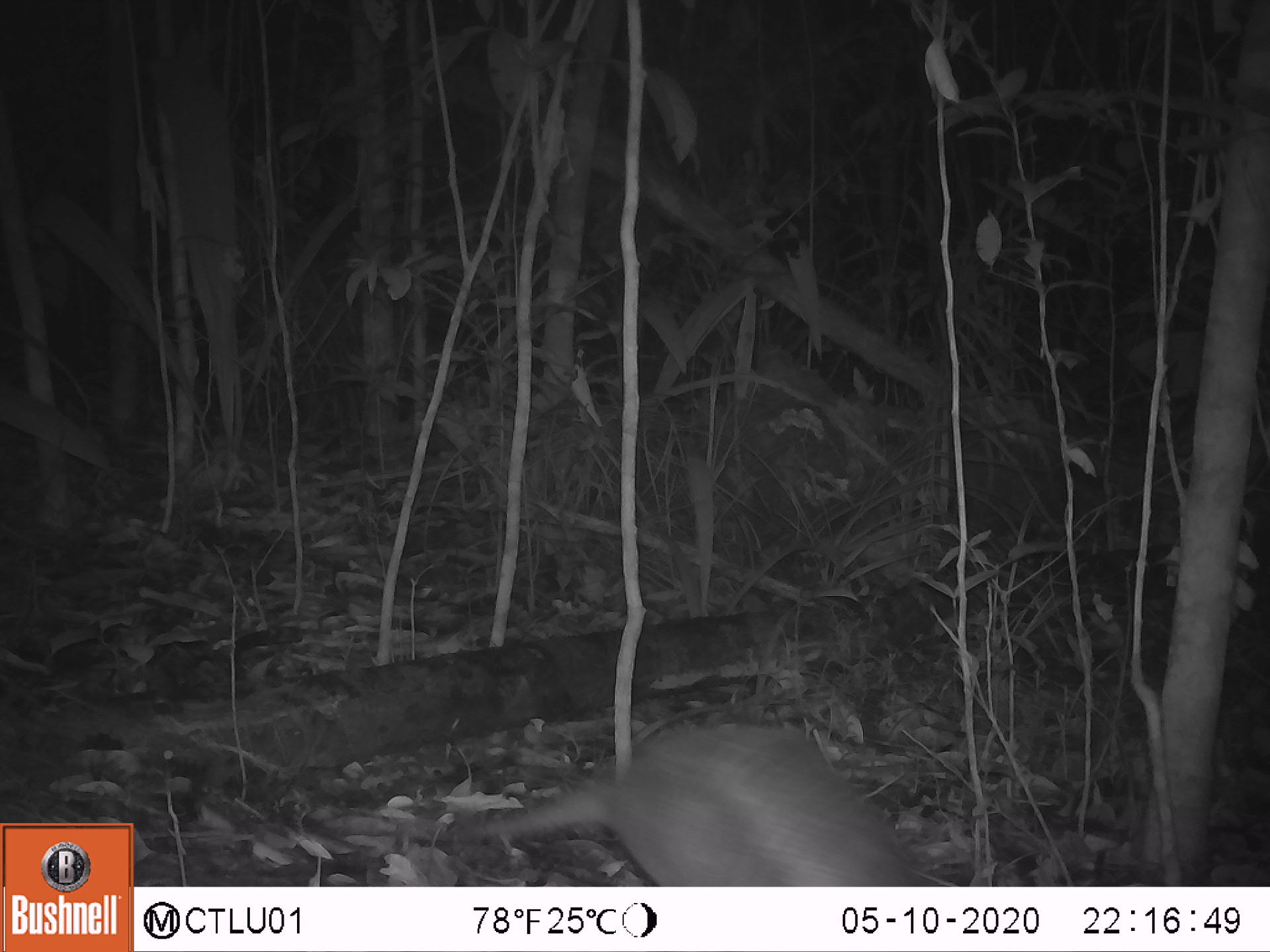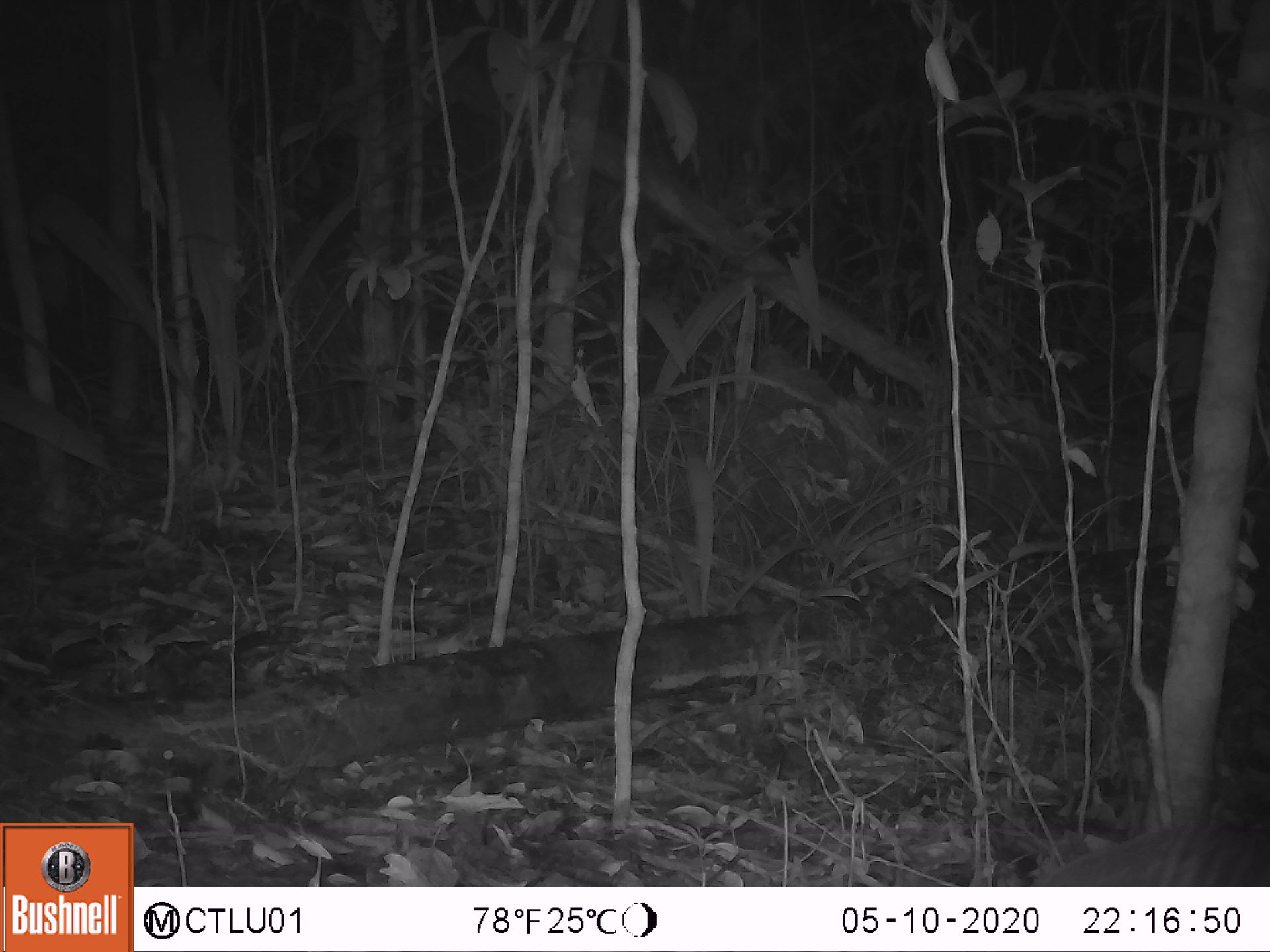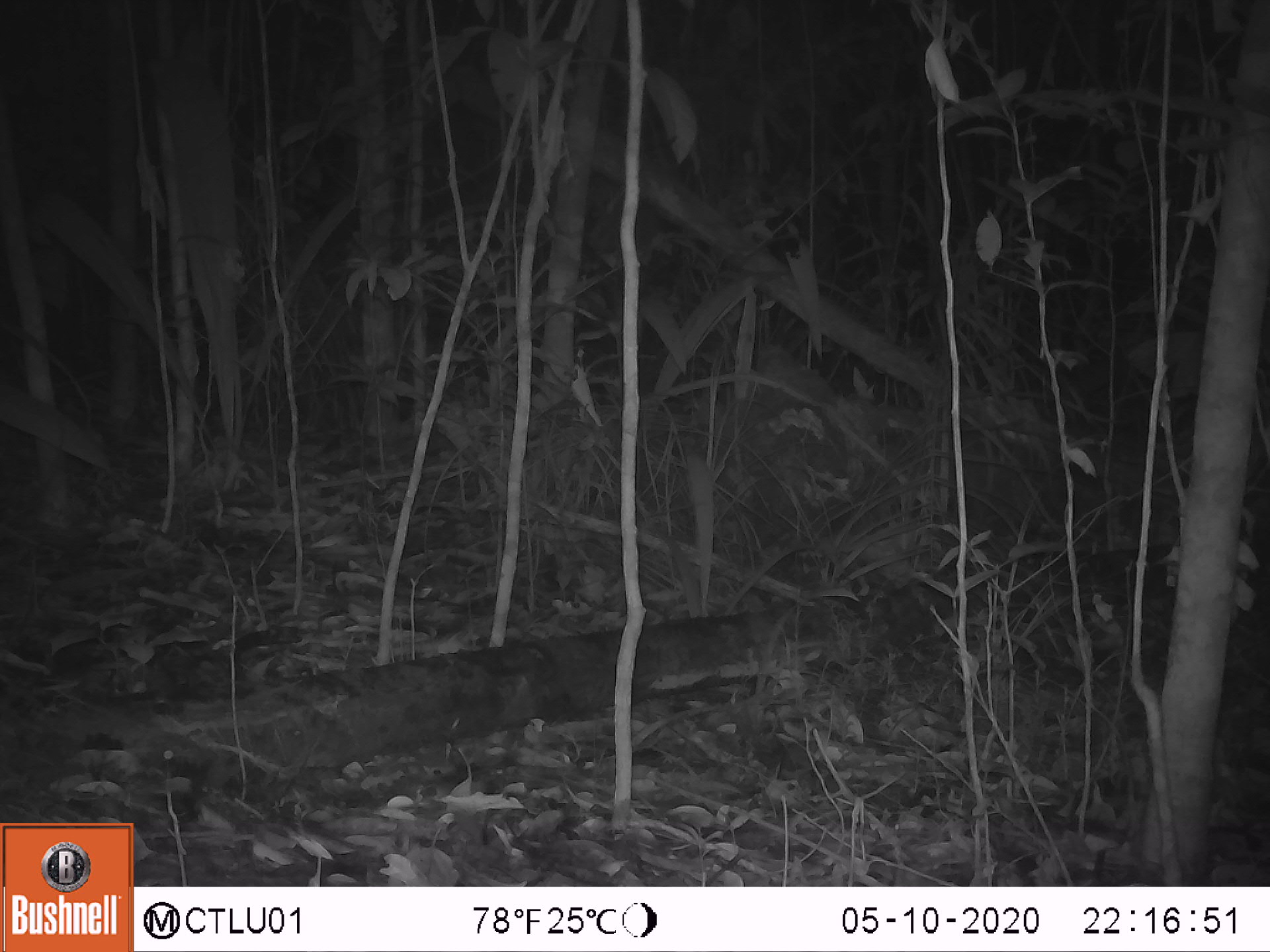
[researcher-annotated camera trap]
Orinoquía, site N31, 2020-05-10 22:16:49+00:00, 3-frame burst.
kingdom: Animalia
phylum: Chordata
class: Mammalia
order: Cingulata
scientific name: Cingulata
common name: armadillo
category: unknown armadillo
Unknown armadillo (armadillo) (Cingulata).